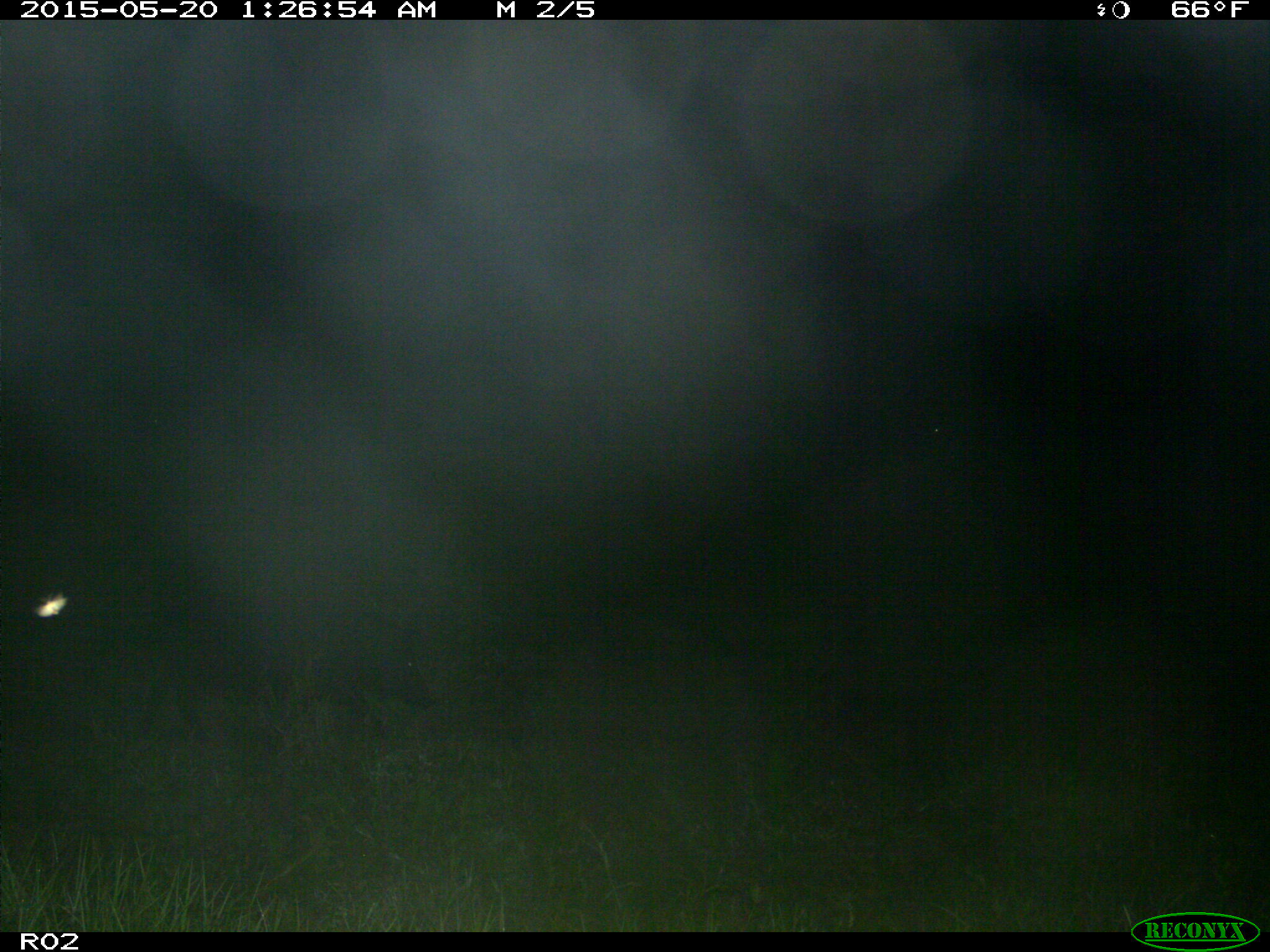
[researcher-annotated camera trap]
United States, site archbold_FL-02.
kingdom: Animalia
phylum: Chordata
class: Mammalia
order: Artiodactyla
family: Suidae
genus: Sus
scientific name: Sus scrofa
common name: wild boar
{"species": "Sus scrofa (wild boar)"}